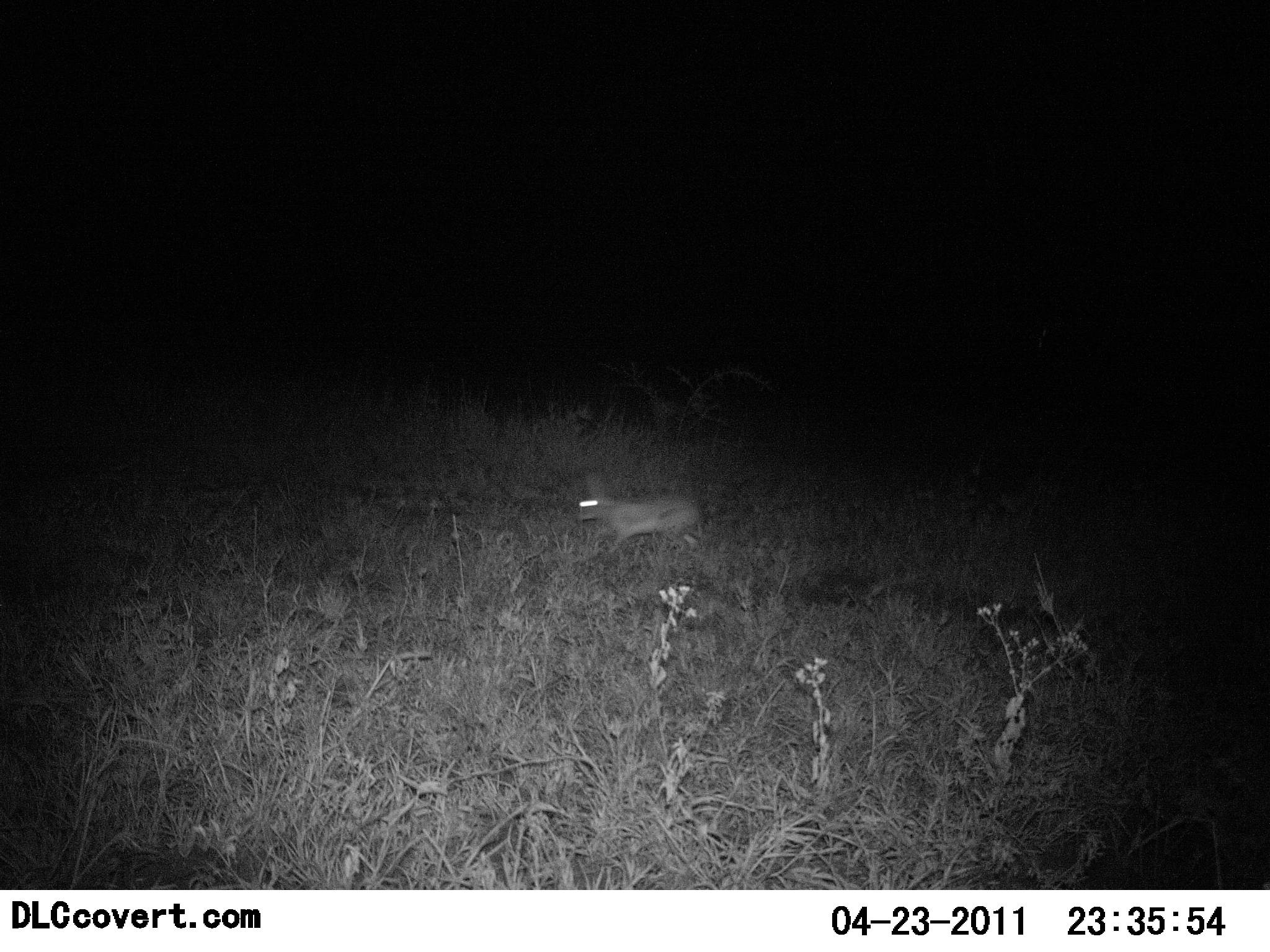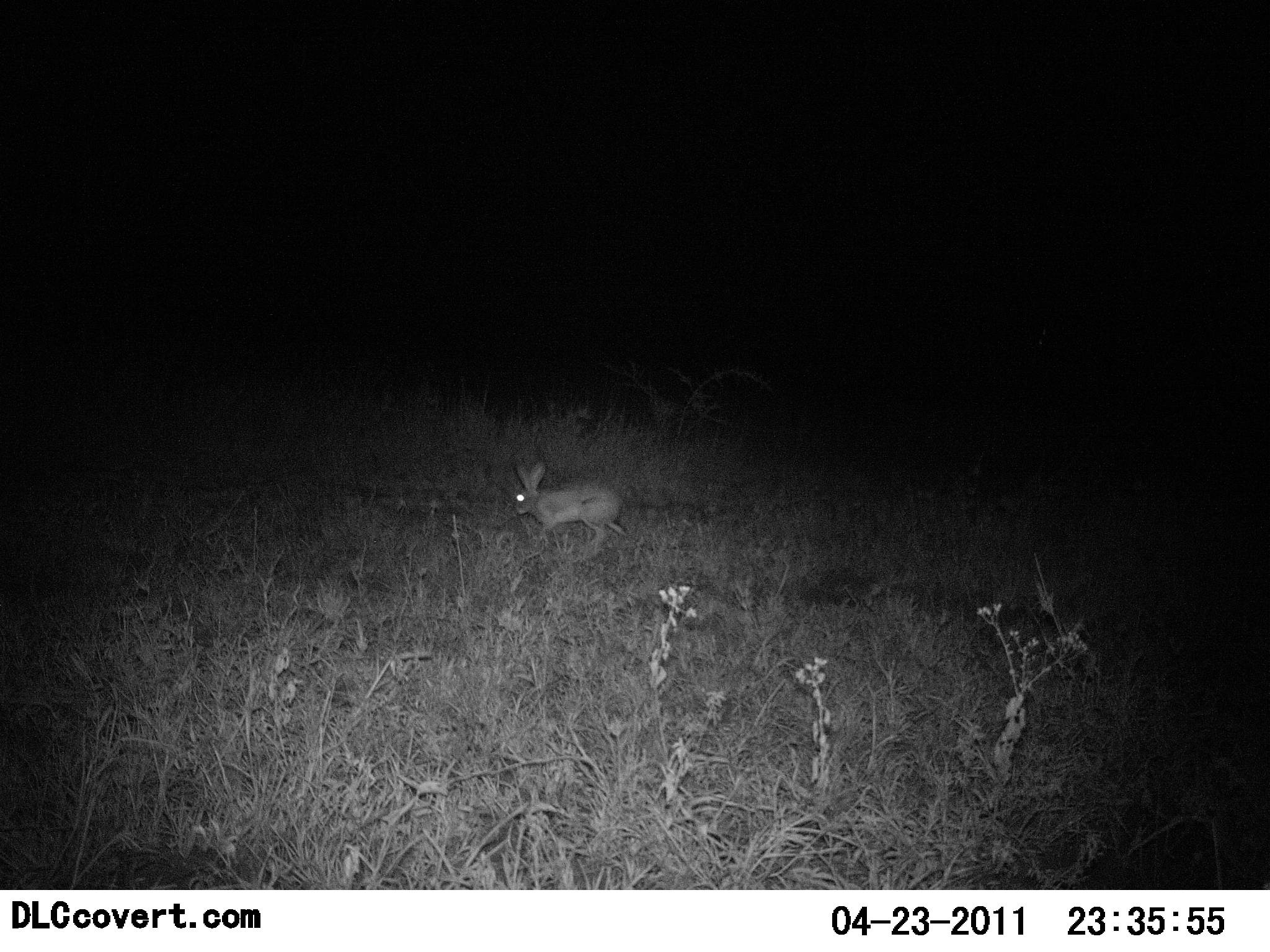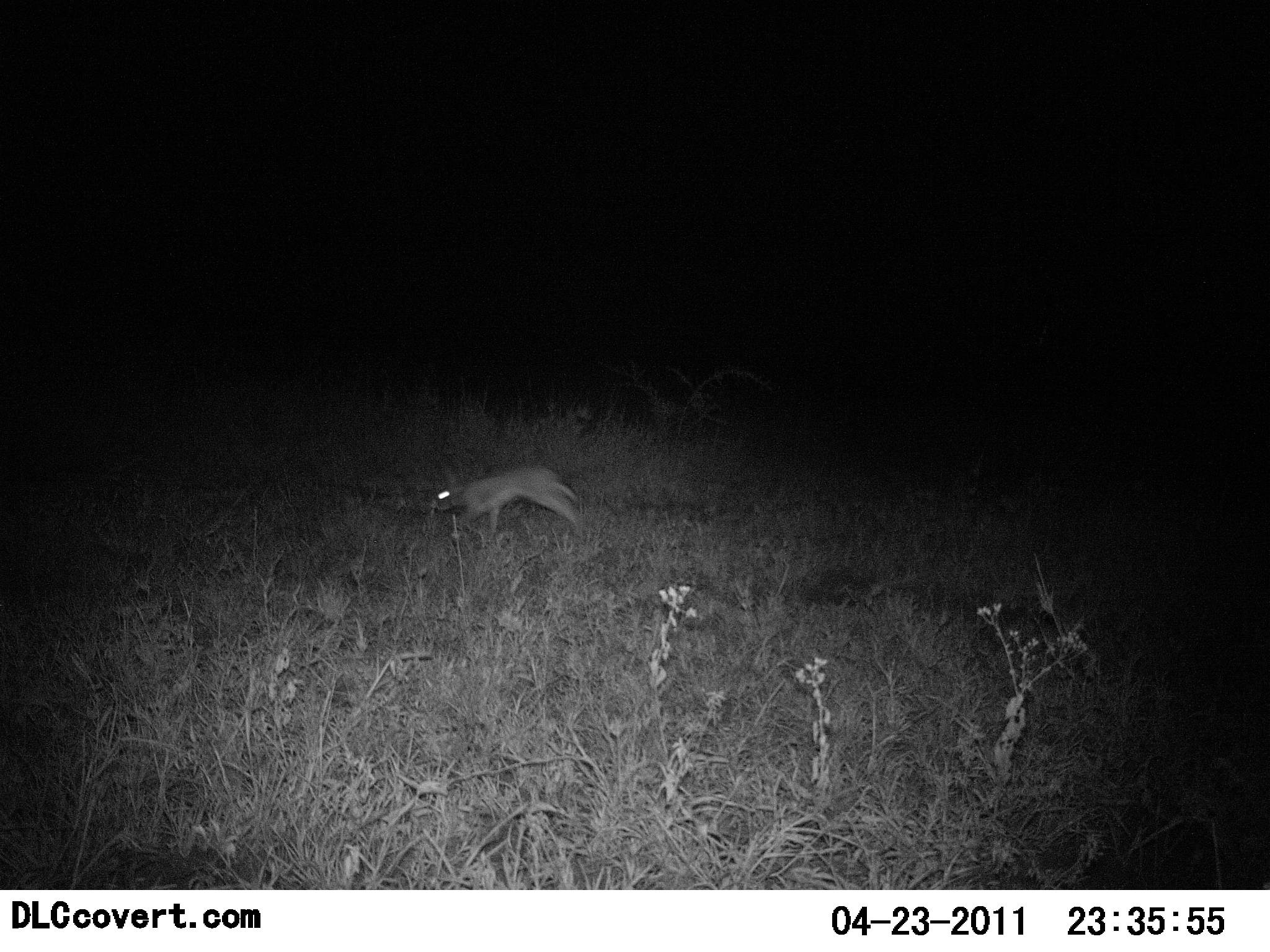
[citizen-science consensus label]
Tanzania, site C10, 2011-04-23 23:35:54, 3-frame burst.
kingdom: Animalia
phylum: Chordata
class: Mammalia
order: Lagomorpha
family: Leporidae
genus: Lepus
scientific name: Lepus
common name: hare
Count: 1.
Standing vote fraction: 6%.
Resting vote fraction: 0%.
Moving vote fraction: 100%.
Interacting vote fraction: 0%.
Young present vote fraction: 0%.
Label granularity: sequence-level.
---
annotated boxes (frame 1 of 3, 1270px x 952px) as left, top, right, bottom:
animal: 578, 473, 699, 549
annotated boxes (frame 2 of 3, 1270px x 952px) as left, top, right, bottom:
animal: 511, 460, 628, 551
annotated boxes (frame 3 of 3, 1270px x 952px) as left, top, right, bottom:
animal: 434, 466, 580, 538